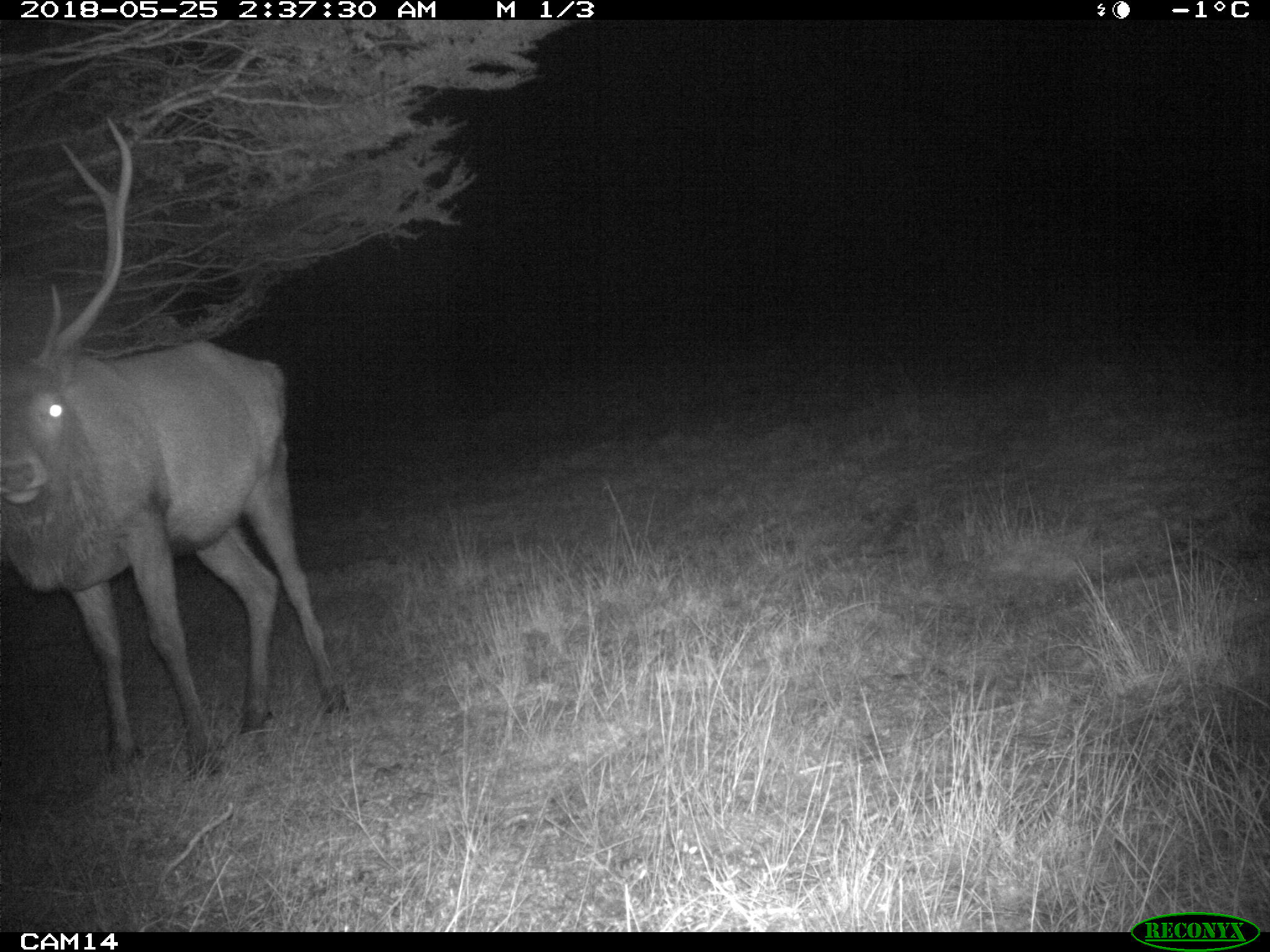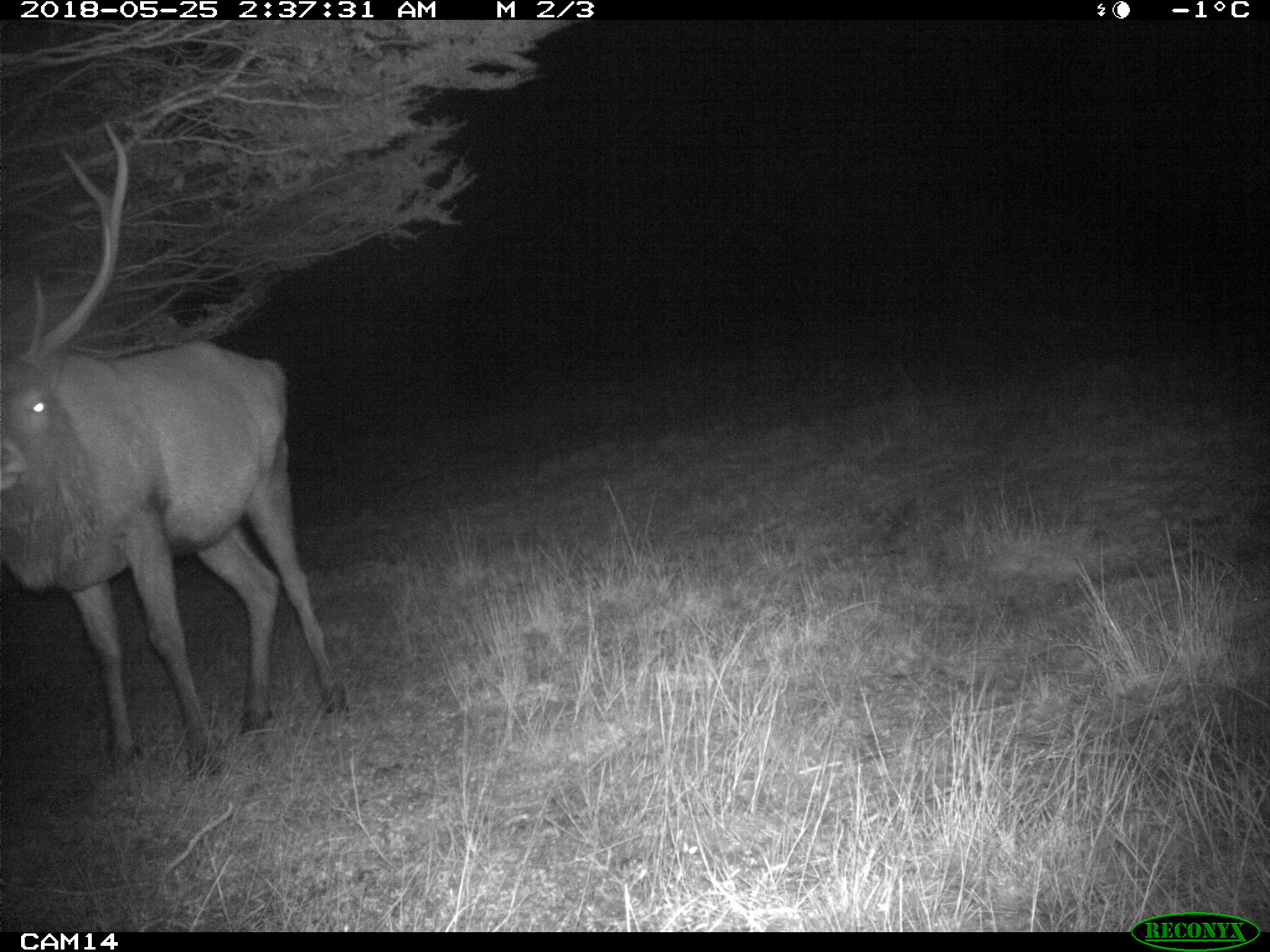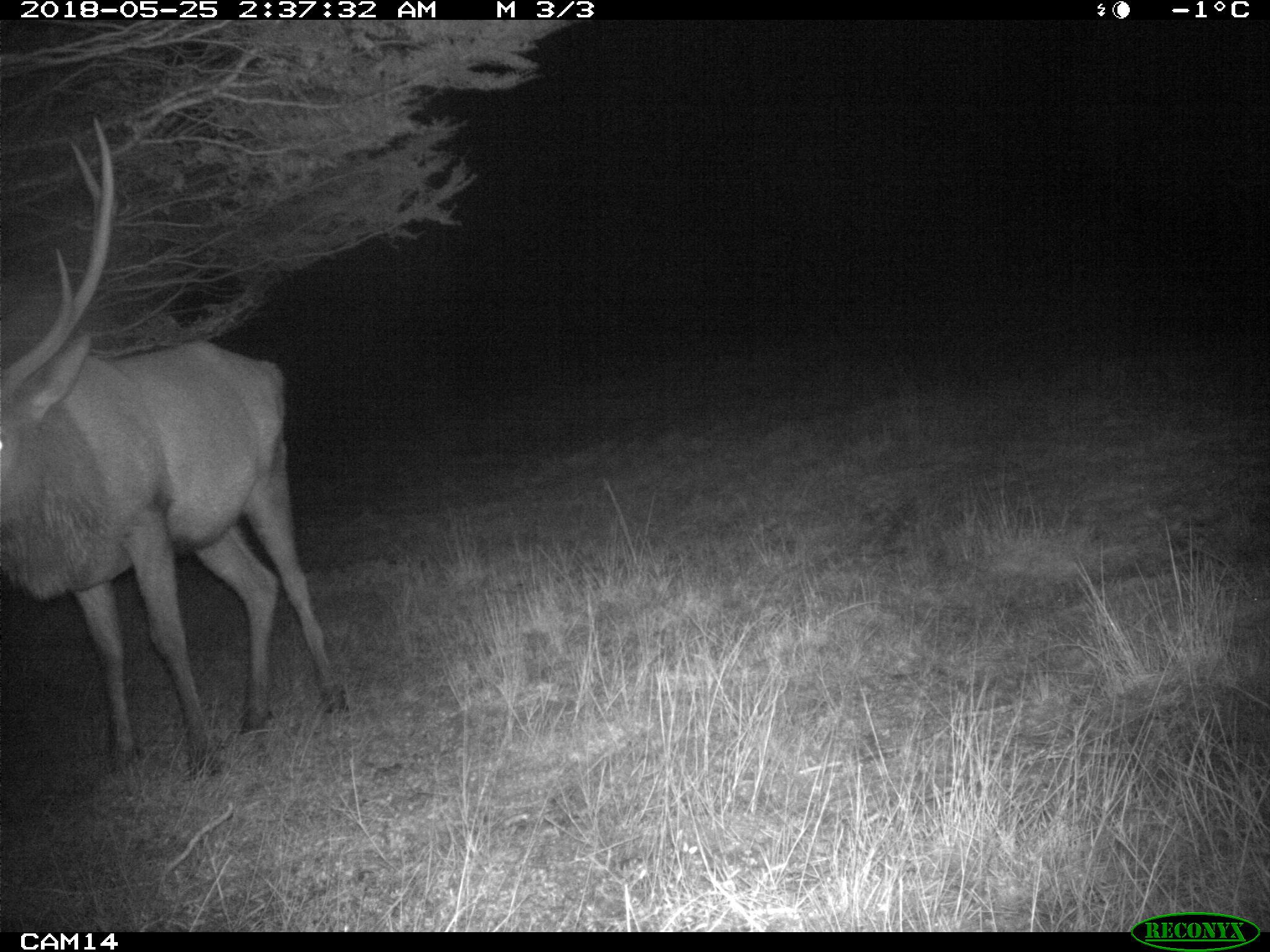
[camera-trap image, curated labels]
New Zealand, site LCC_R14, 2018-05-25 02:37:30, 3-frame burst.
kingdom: Animalia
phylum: Chordata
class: Mammalia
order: Artiodactyla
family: Cervidae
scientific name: Cervidae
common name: deer